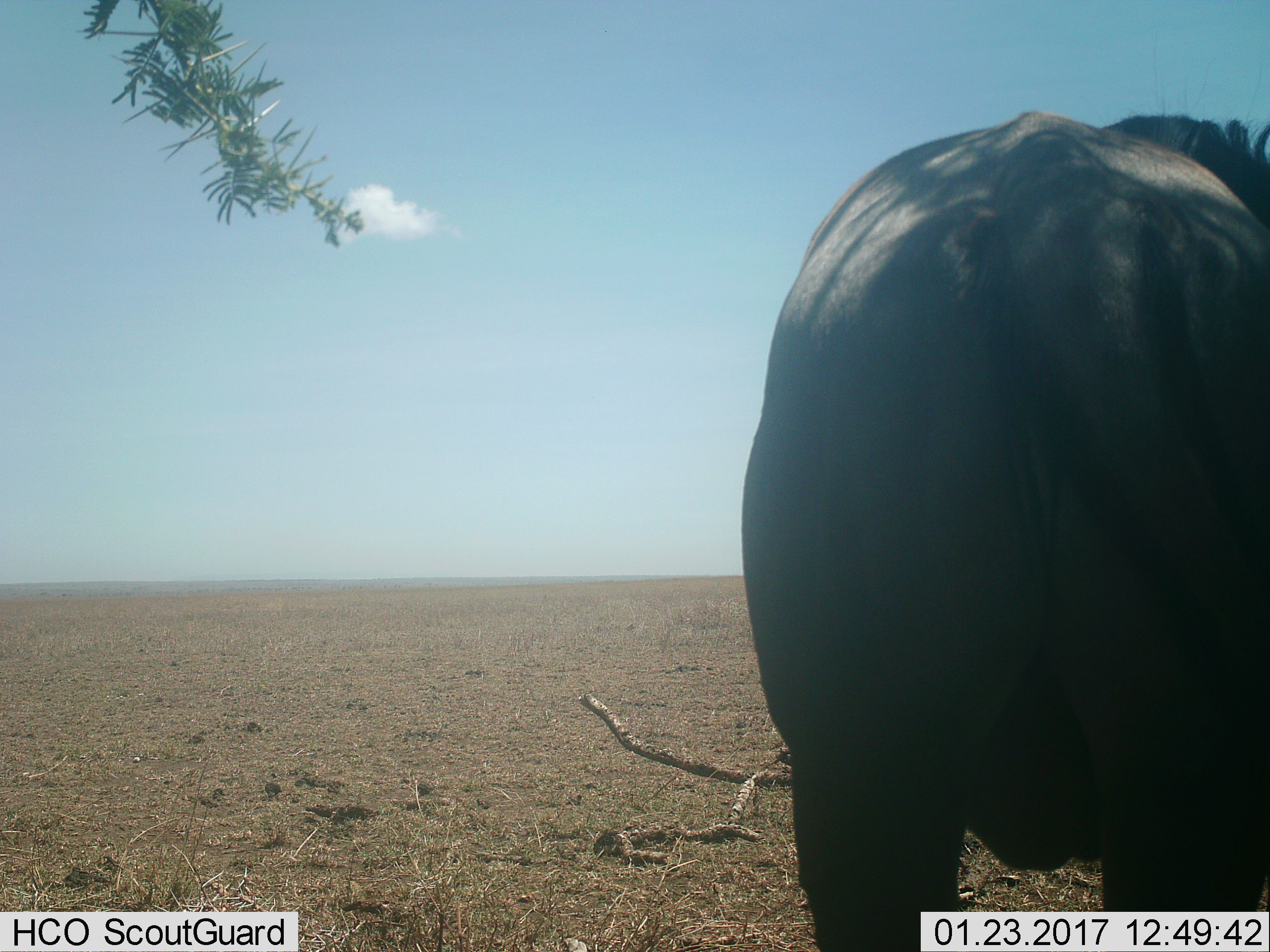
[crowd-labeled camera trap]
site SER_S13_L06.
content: unidentified animal